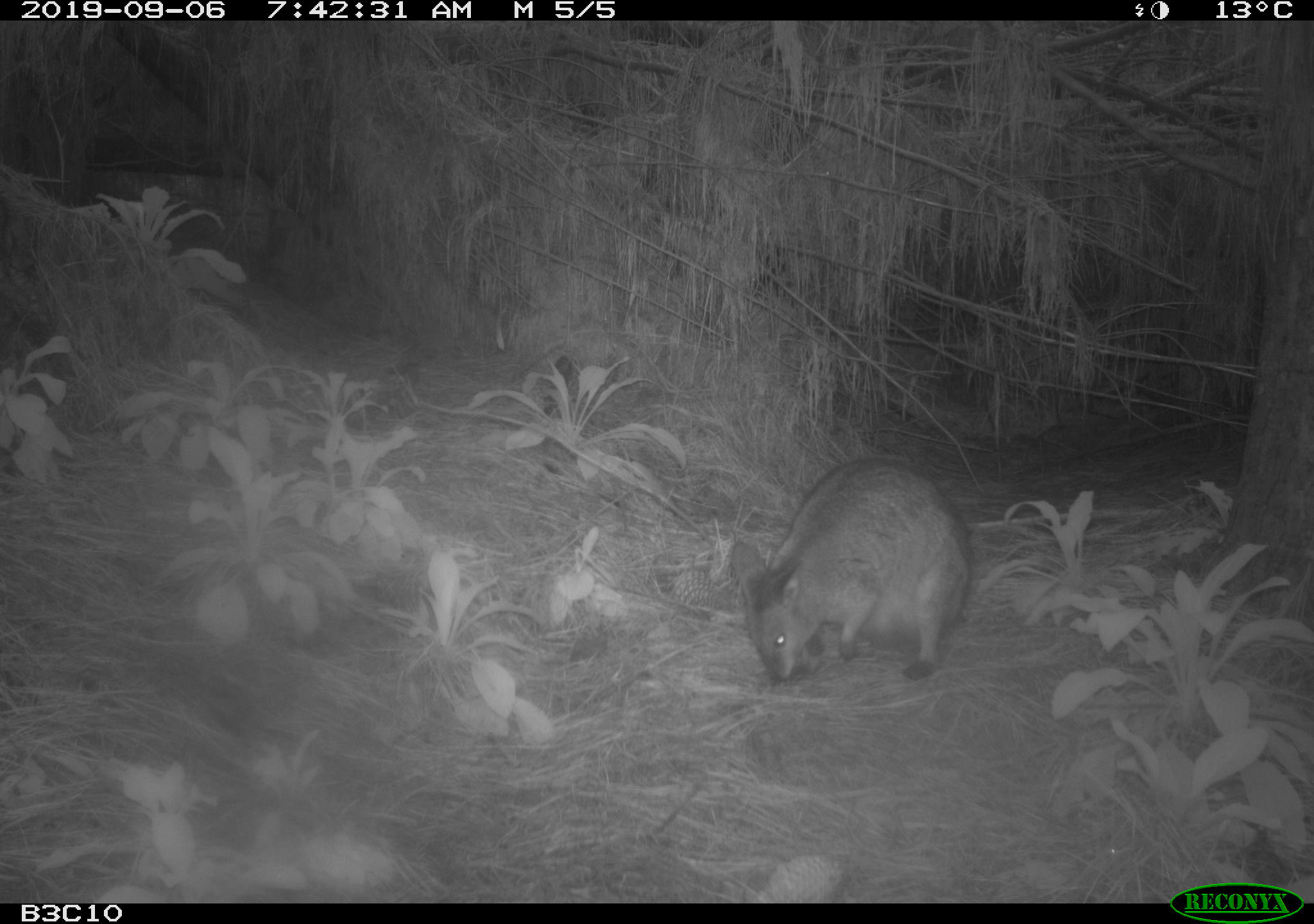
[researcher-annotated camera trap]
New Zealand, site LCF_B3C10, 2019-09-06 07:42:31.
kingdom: Animalia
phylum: Chordata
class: Mammalia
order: Diprotodontia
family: Macropodidae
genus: Notamacropus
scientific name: Notamacropus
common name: wallaby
Wallaby (Notamacropus).